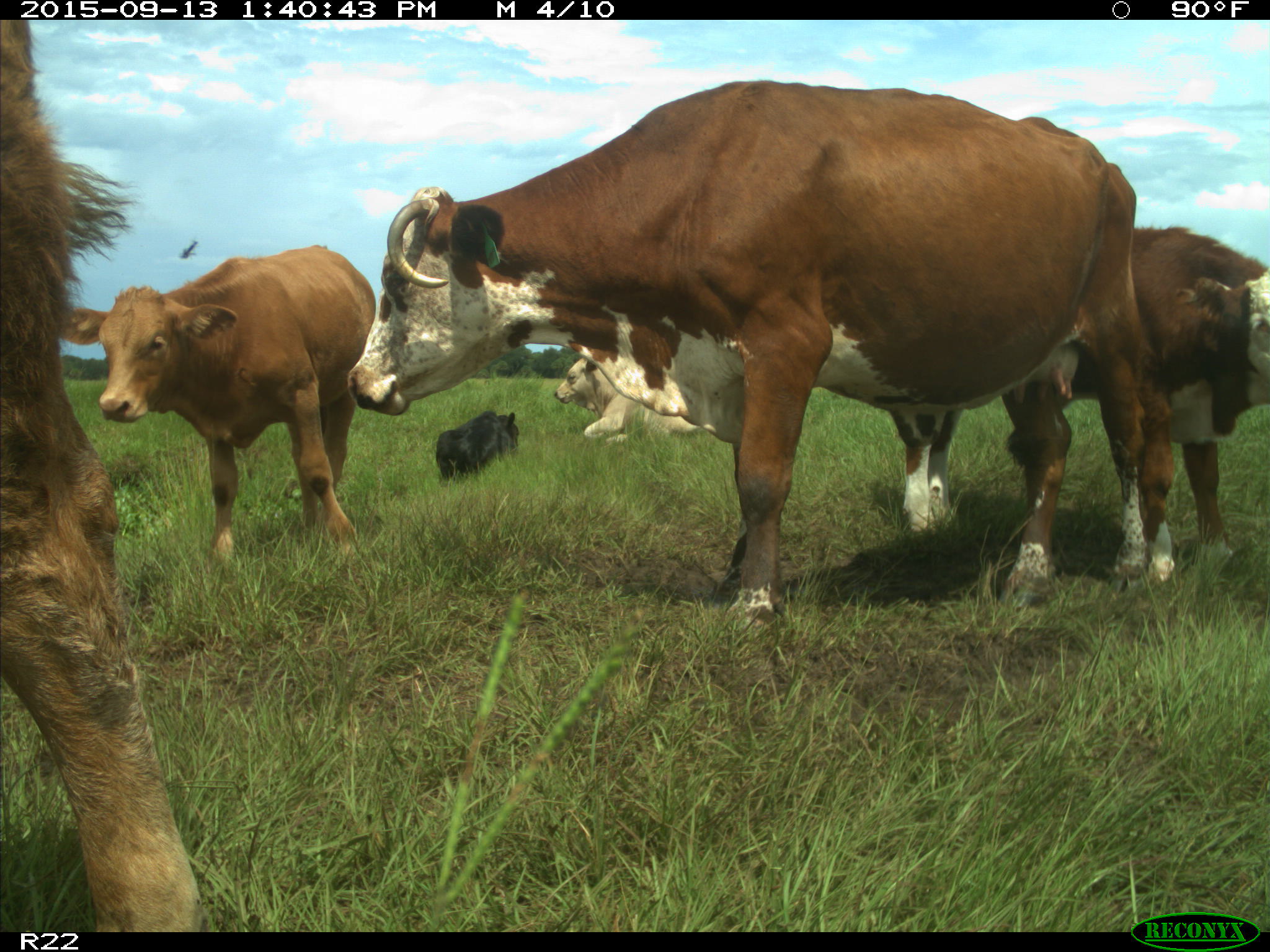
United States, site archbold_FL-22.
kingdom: Animalia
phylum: Chordata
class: Mammalia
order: Artiodactyla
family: Bovidae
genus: Bos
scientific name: Bos taurus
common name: domestic cow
Bos taurus (domestic cow).